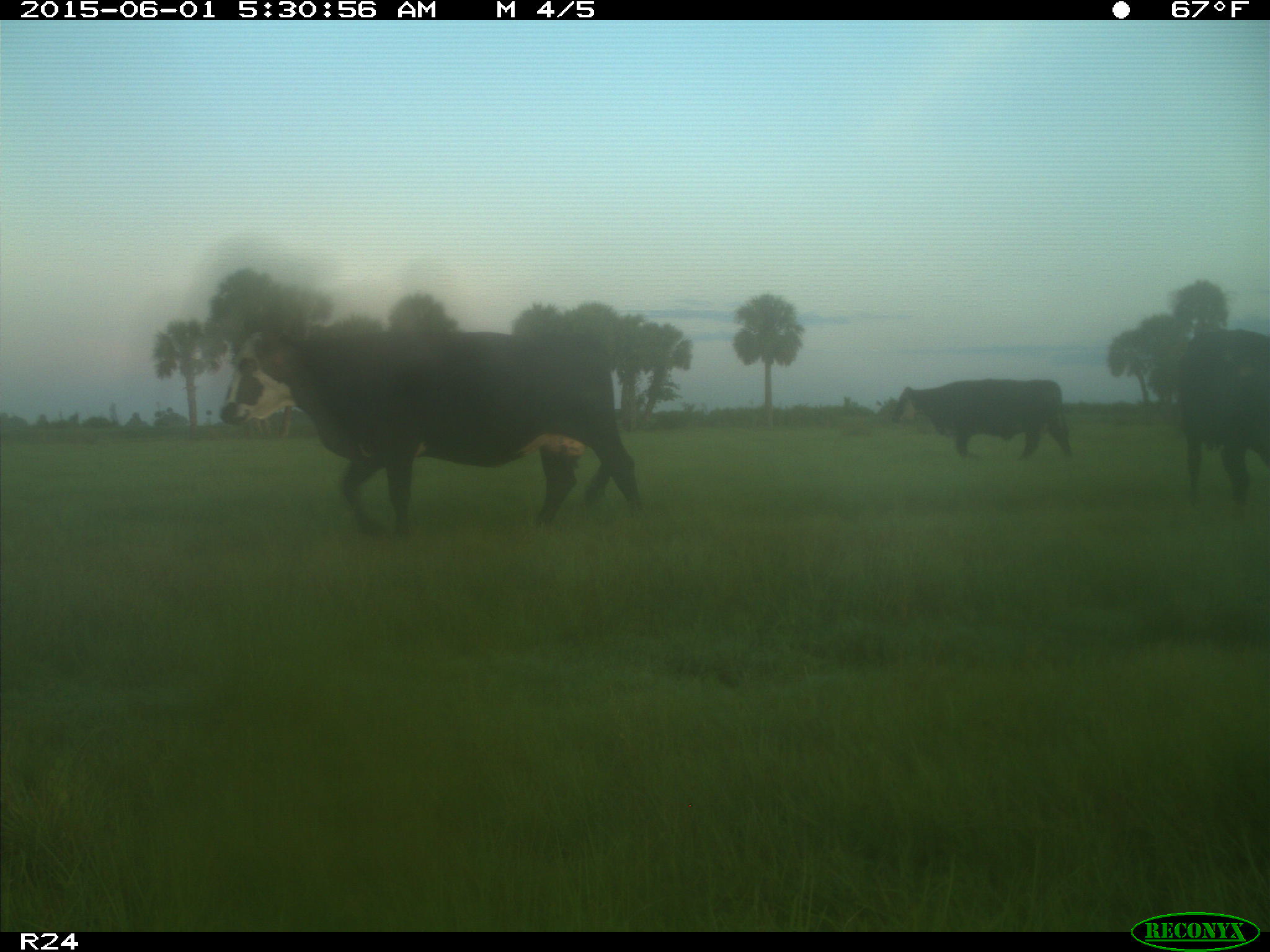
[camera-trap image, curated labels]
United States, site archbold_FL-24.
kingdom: Animalia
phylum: Chordata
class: Mammalia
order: Artiodactyla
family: Bovidae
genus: Bos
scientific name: Bos taurus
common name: domestic cow